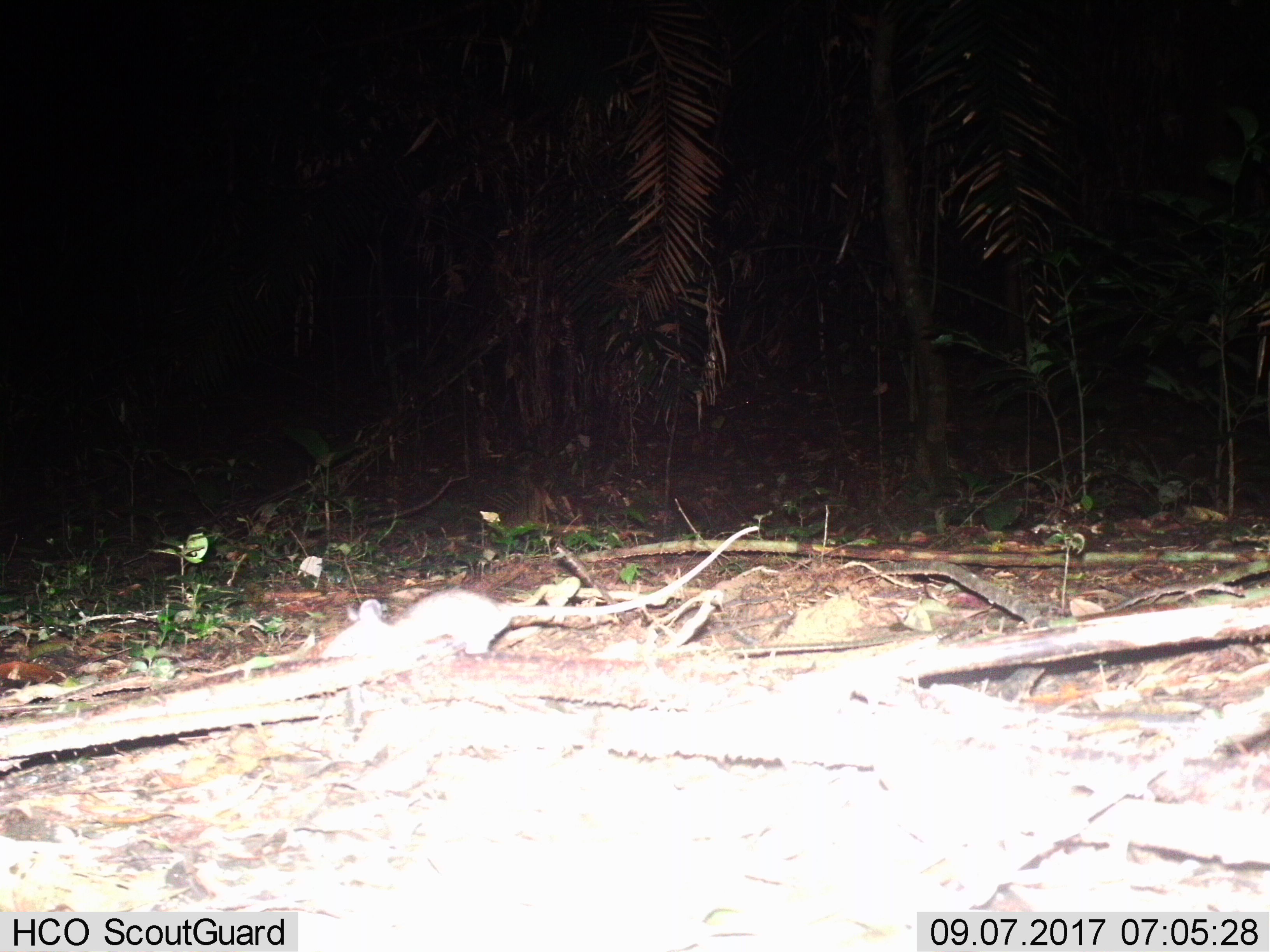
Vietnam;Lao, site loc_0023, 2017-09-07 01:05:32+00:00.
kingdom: Animalia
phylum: Chordata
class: Mammalia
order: Rodentia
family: Muridae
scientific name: Muridae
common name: old-world mice and rats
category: unidentified murid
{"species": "unidentified murid (old-world mice and rats) (Muridae)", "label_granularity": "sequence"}